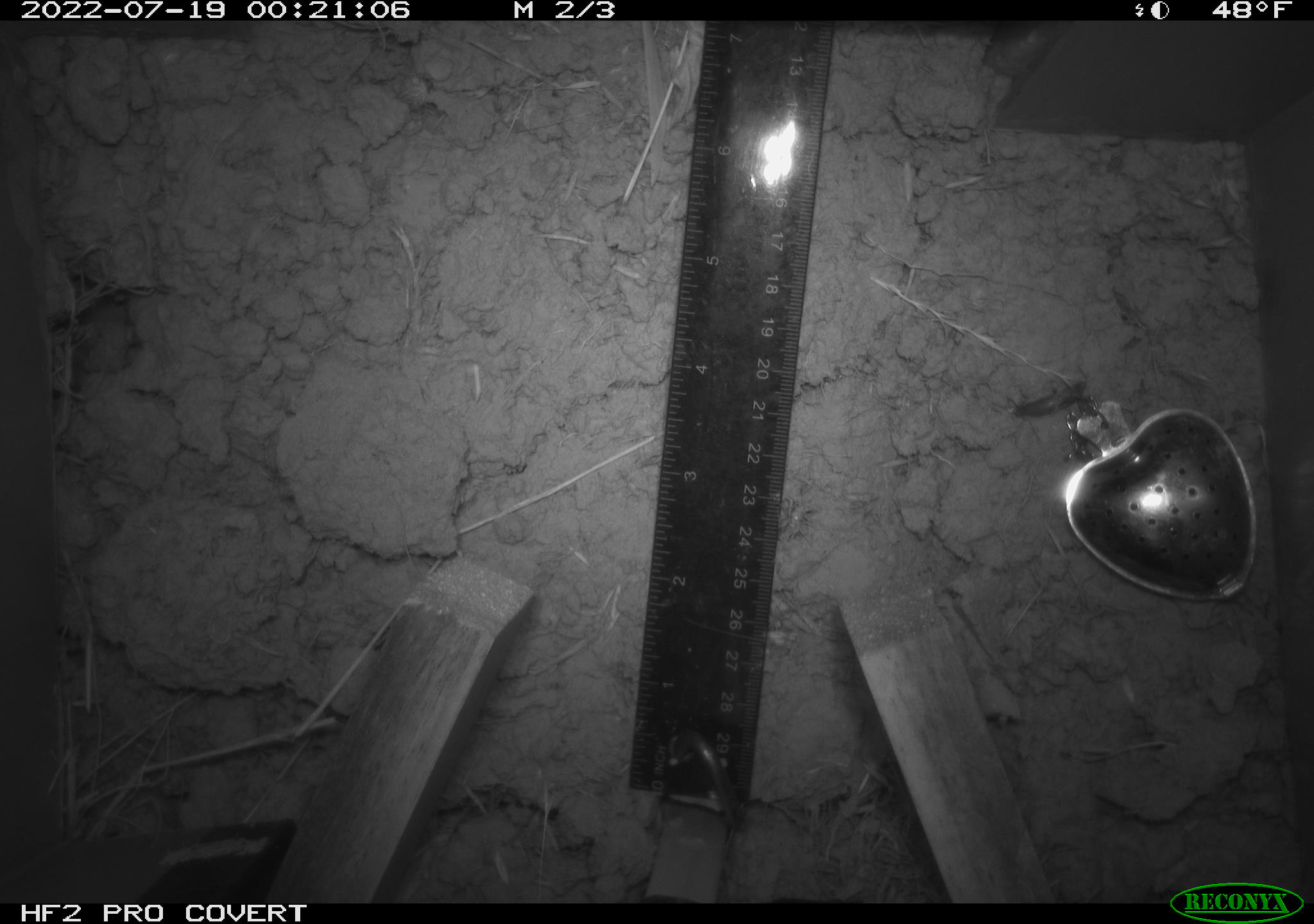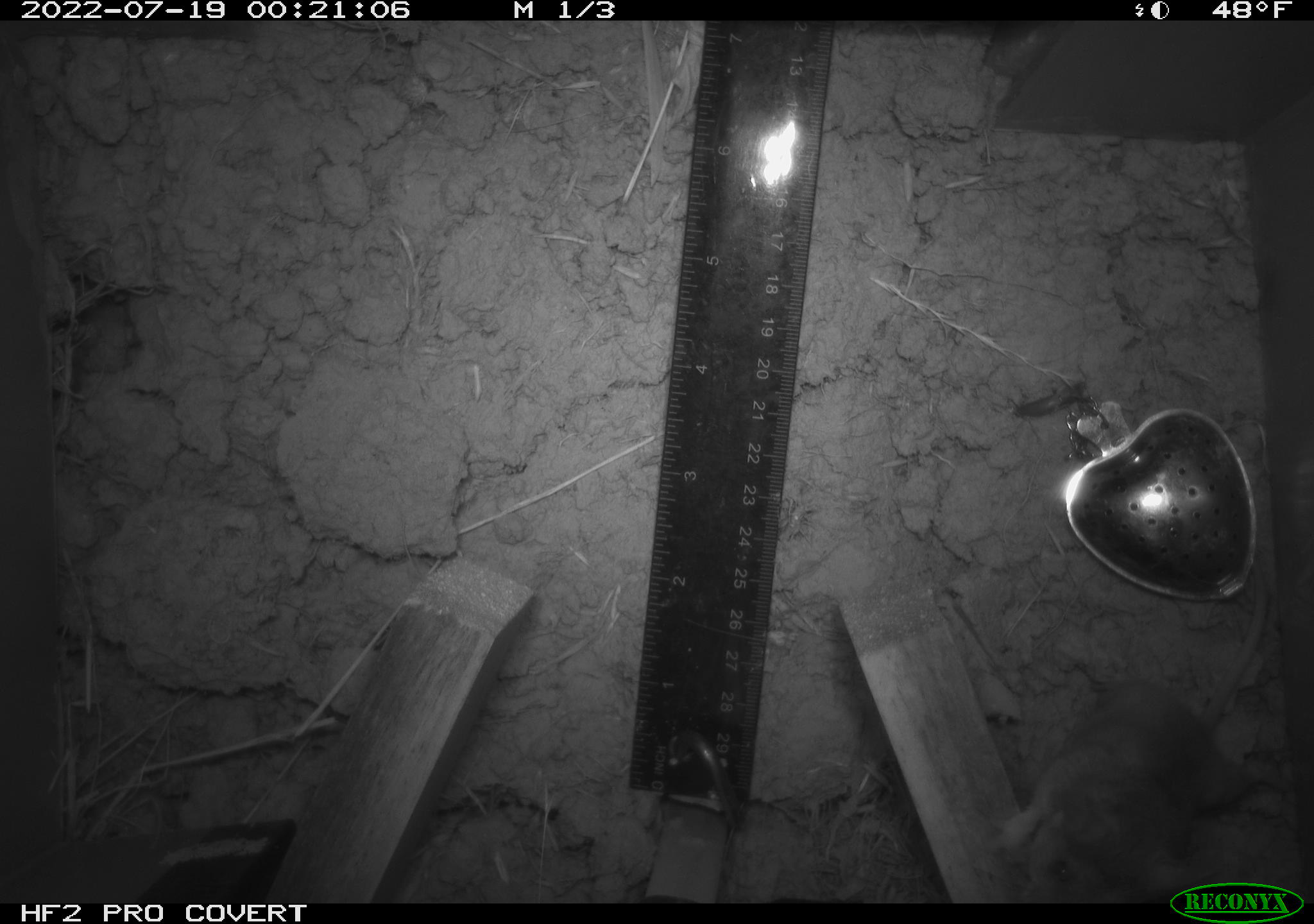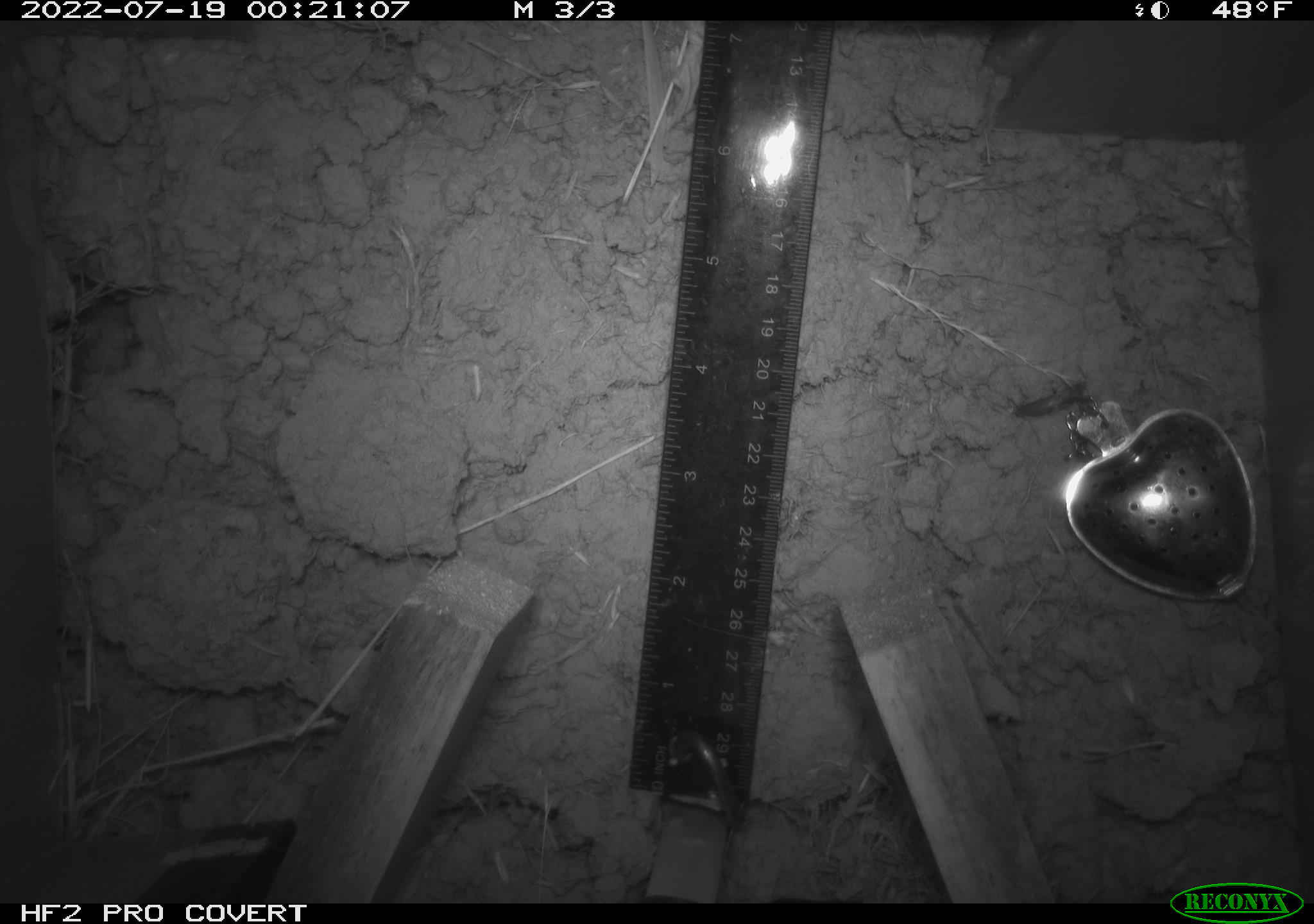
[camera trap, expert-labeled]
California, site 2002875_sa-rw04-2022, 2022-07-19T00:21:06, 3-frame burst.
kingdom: Animalia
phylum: Chordata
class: Mammalia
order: Rodentia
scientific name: Rodentia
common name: mouse species